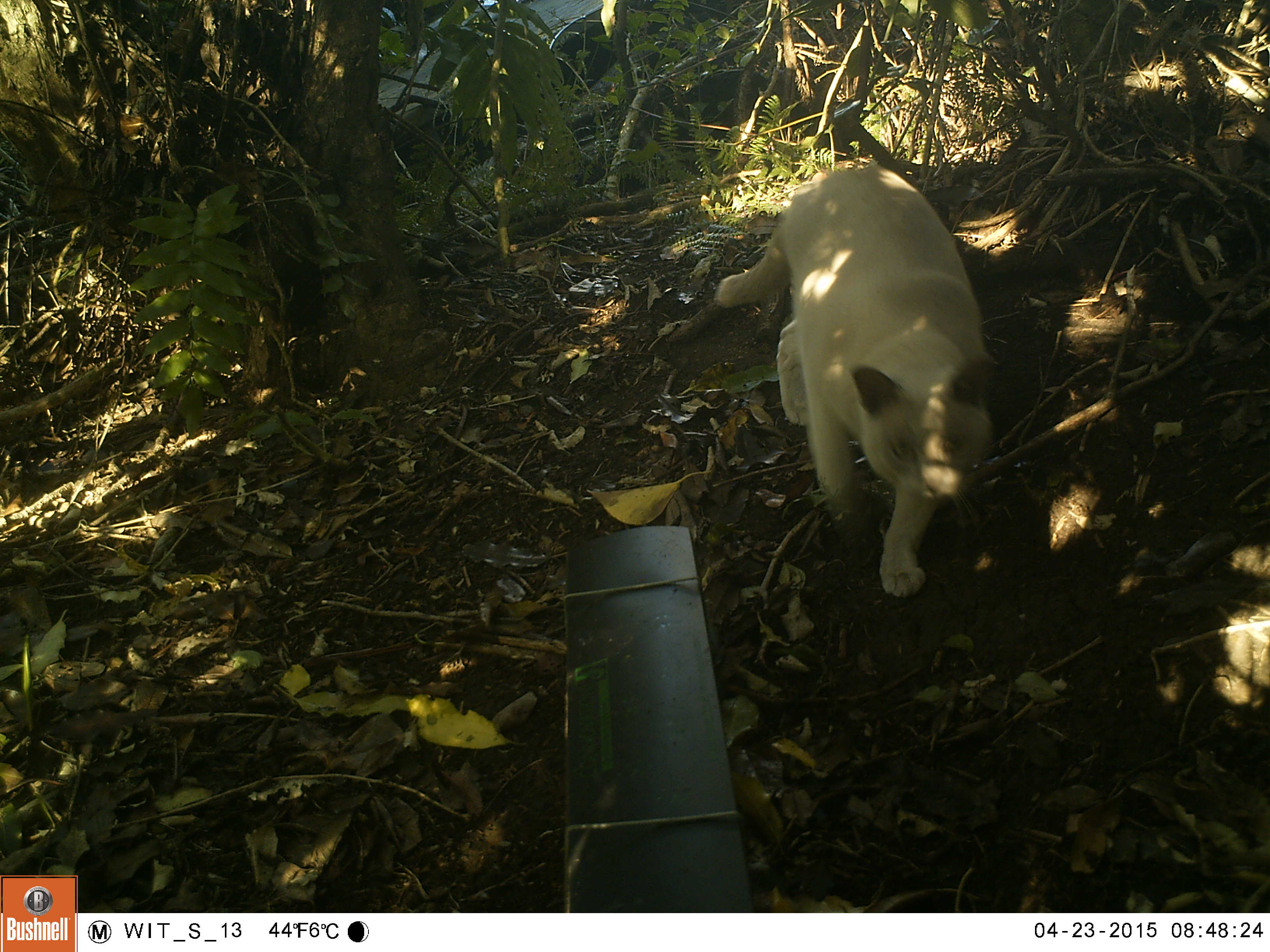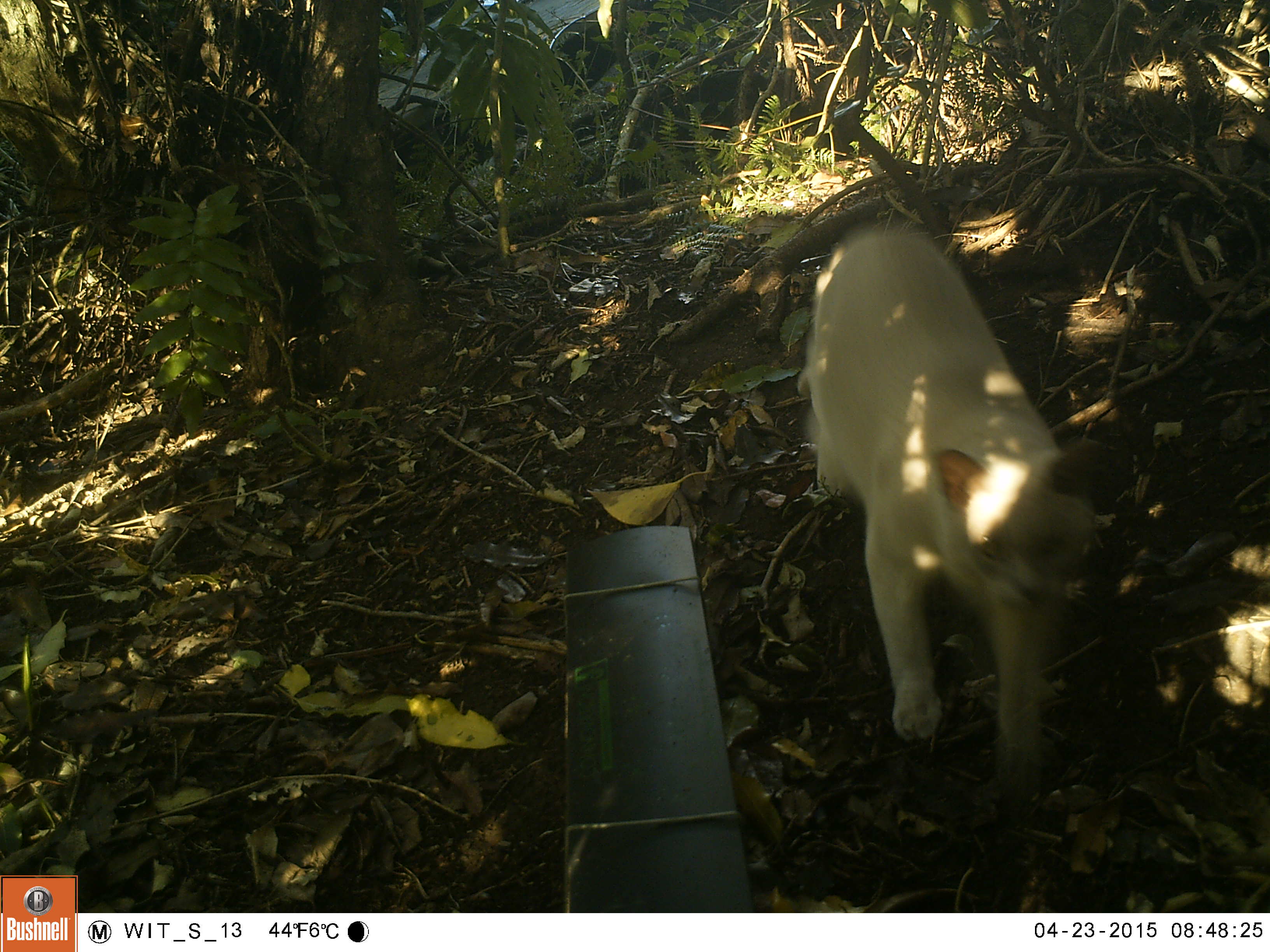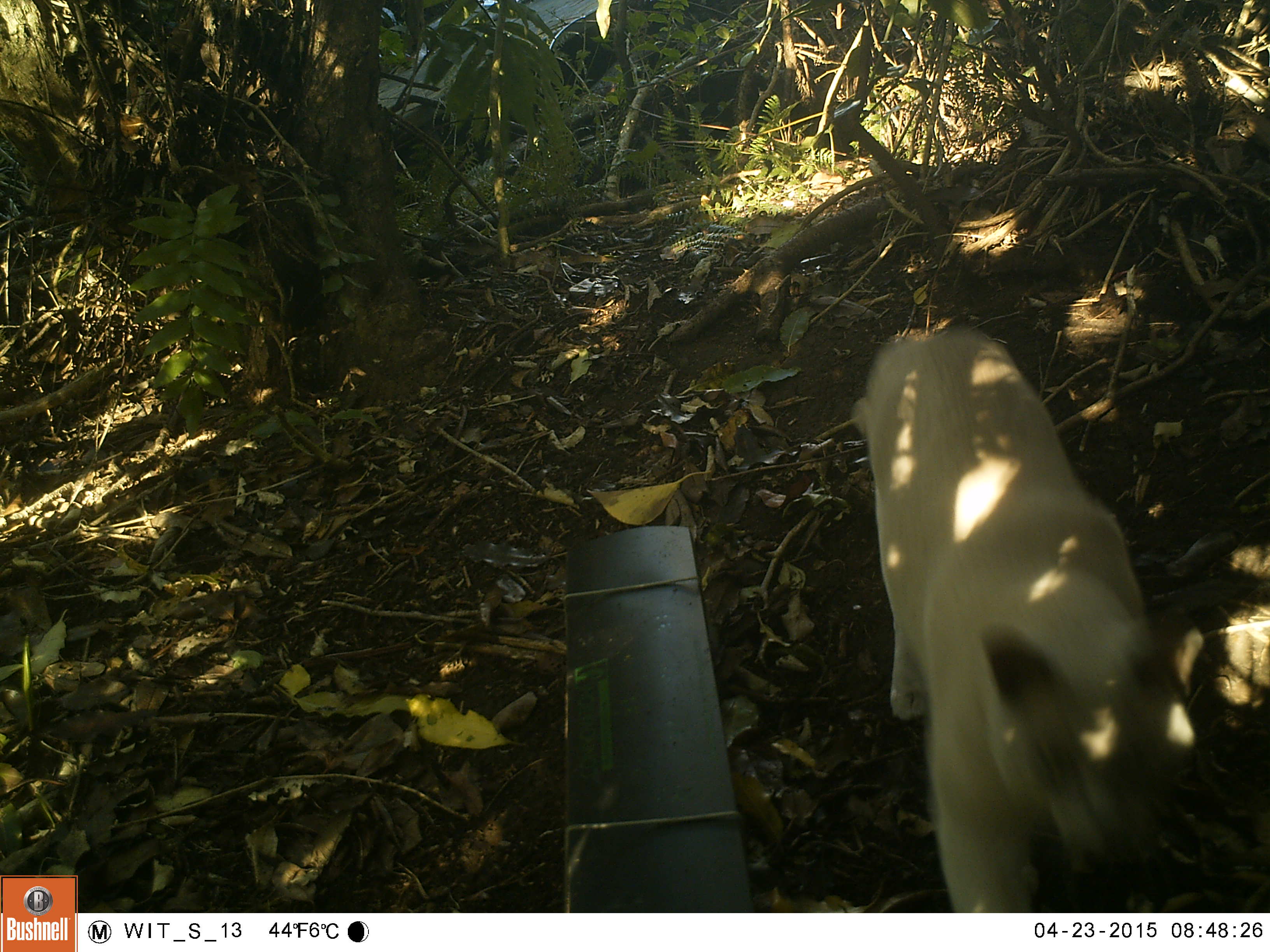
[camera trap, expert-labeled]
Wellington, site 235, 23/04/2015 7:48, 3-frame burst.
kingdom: Animalia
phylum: Chordata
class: Mammalia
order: Carnivora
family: Felidae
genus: Felis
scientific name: Felis catus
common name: cat